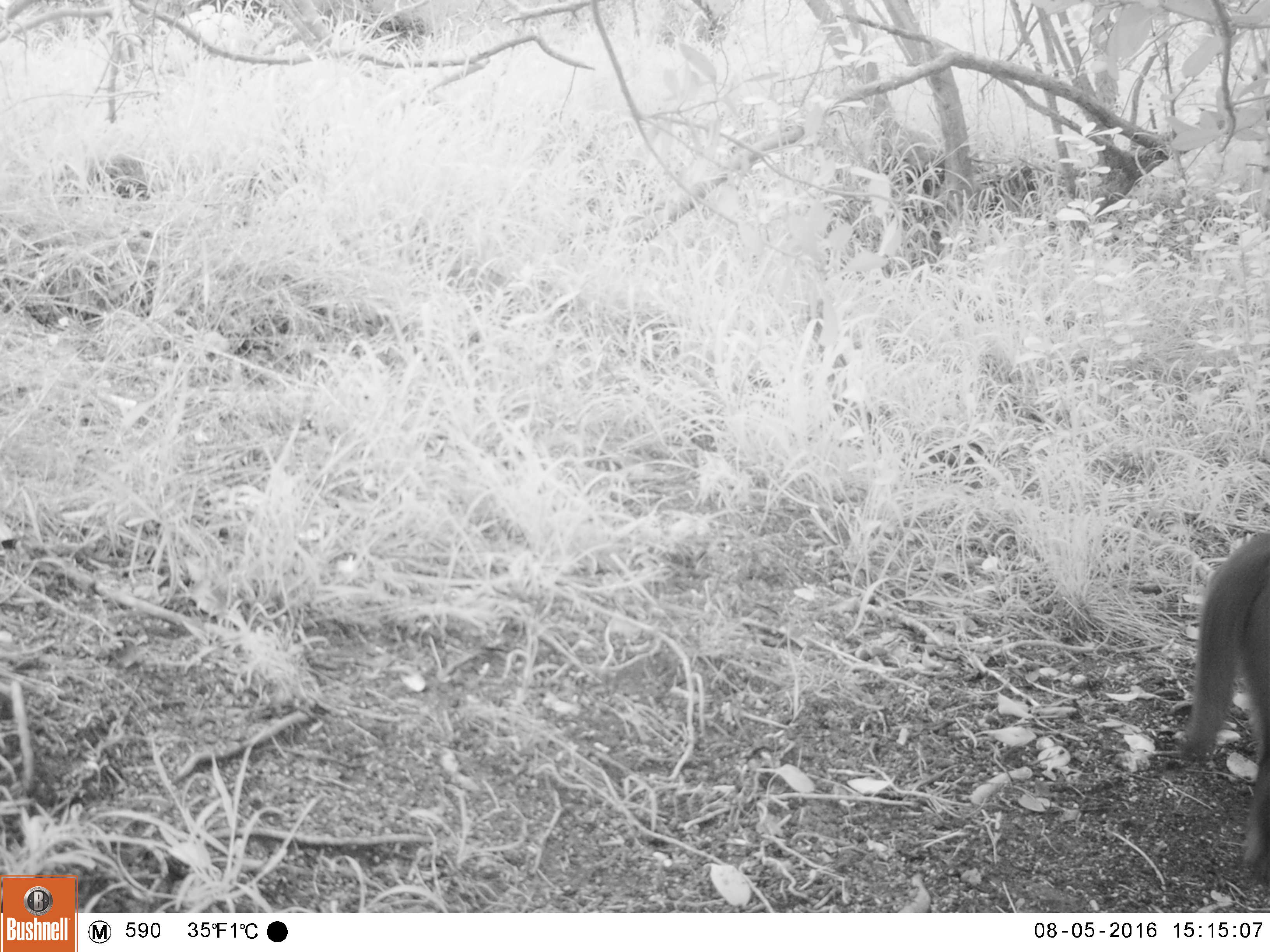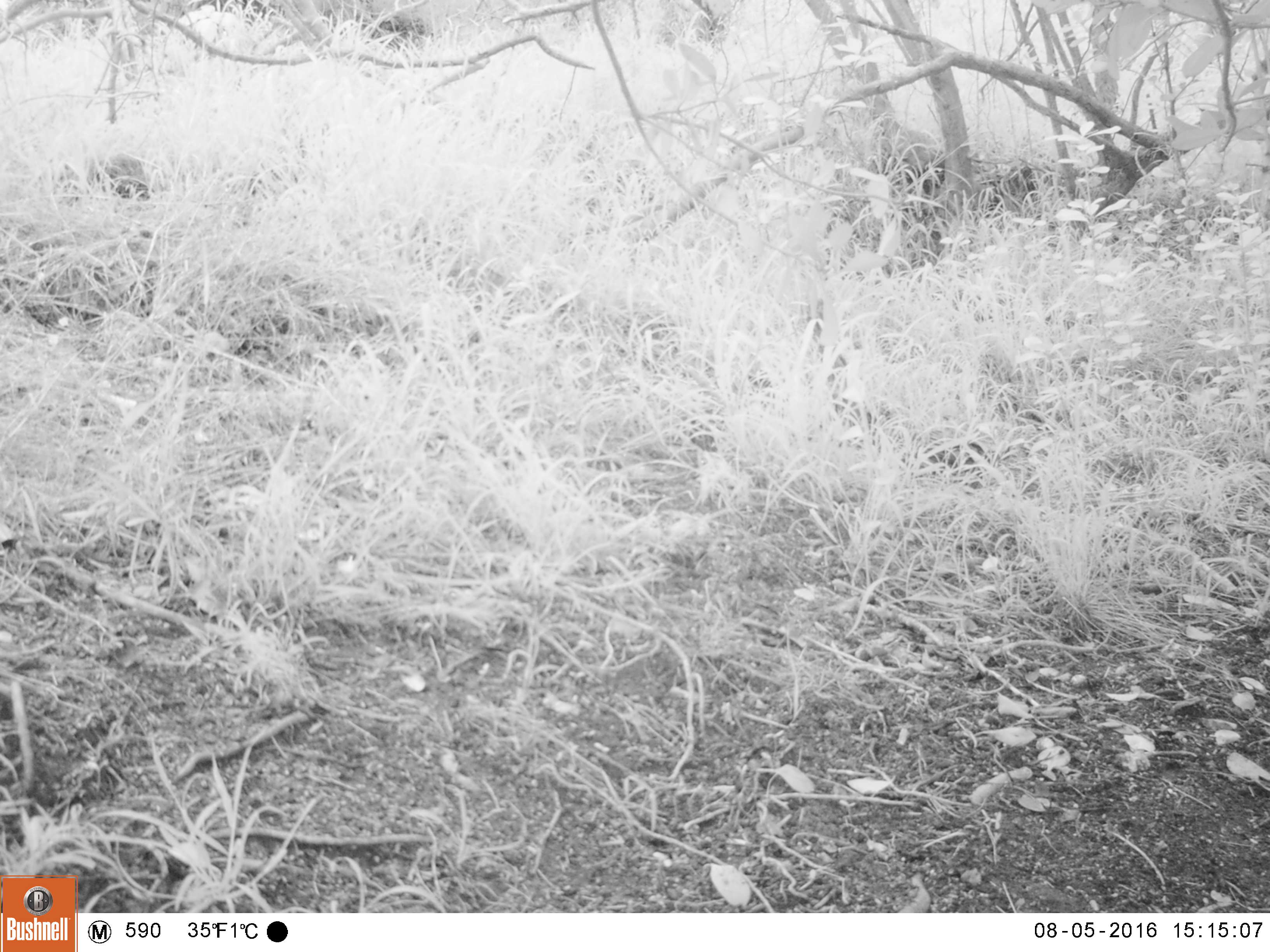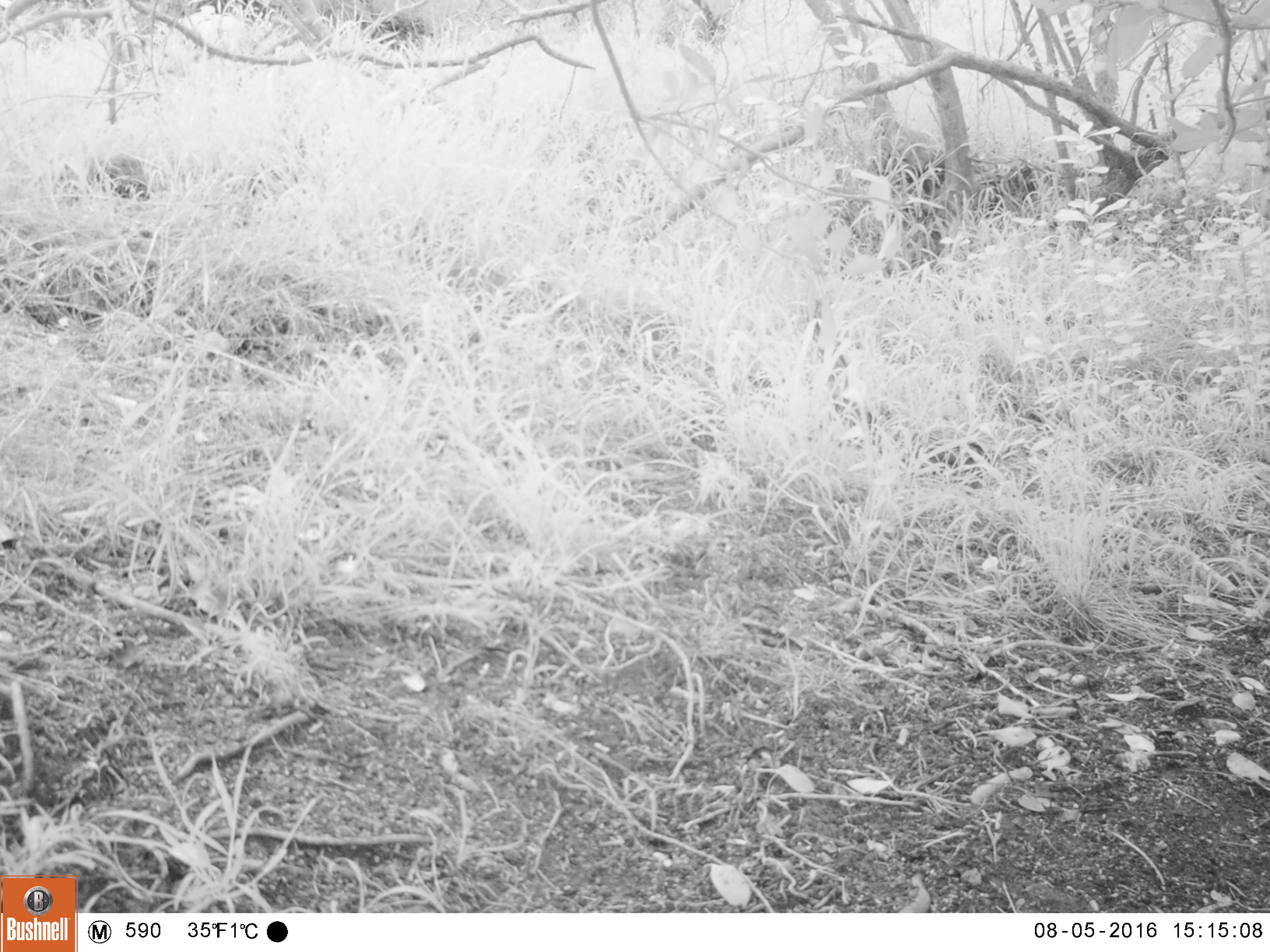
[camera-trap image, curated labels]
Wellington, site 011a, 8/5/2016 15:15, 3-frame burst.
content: unidentified animal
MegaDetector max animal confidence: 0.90